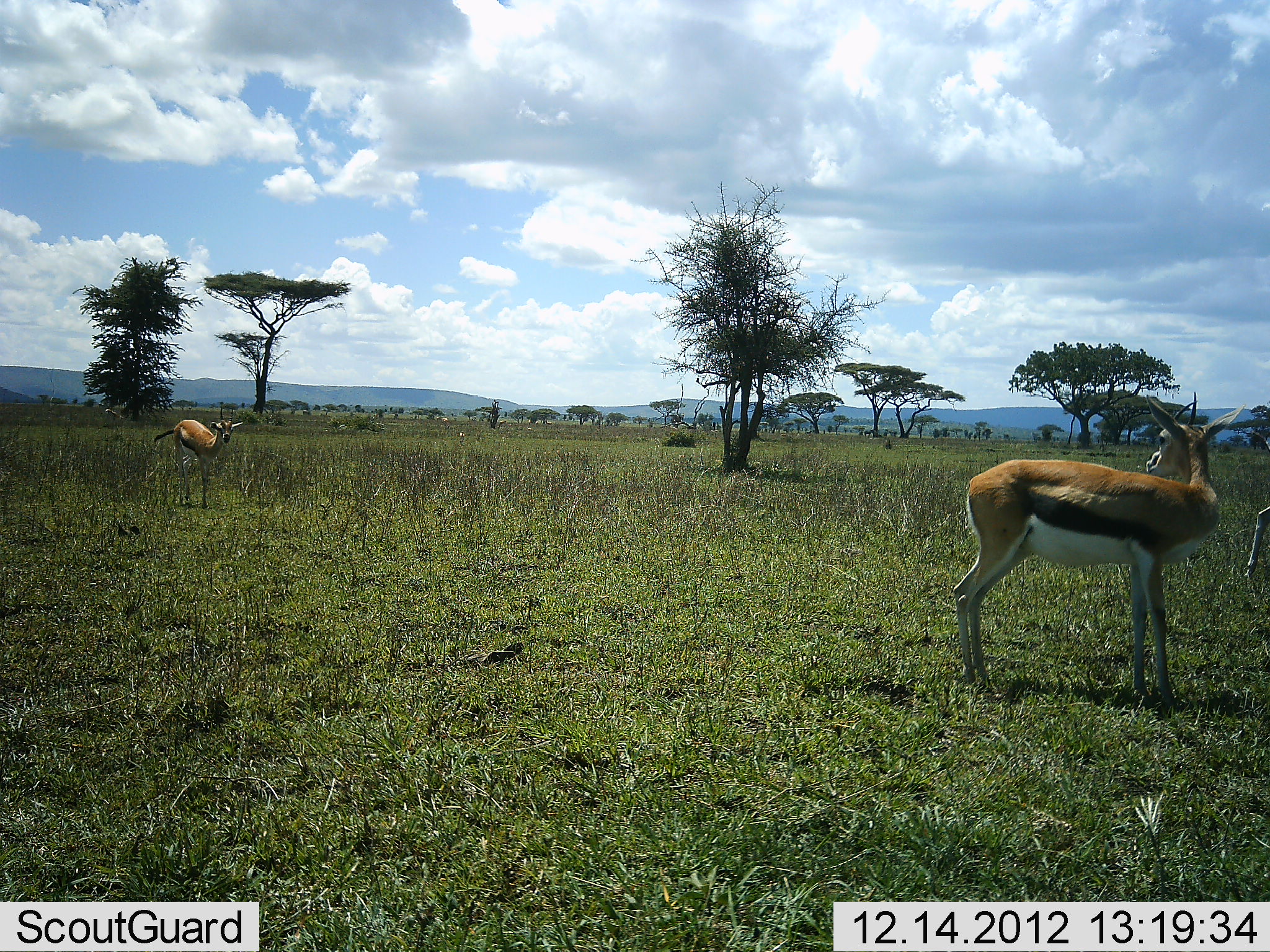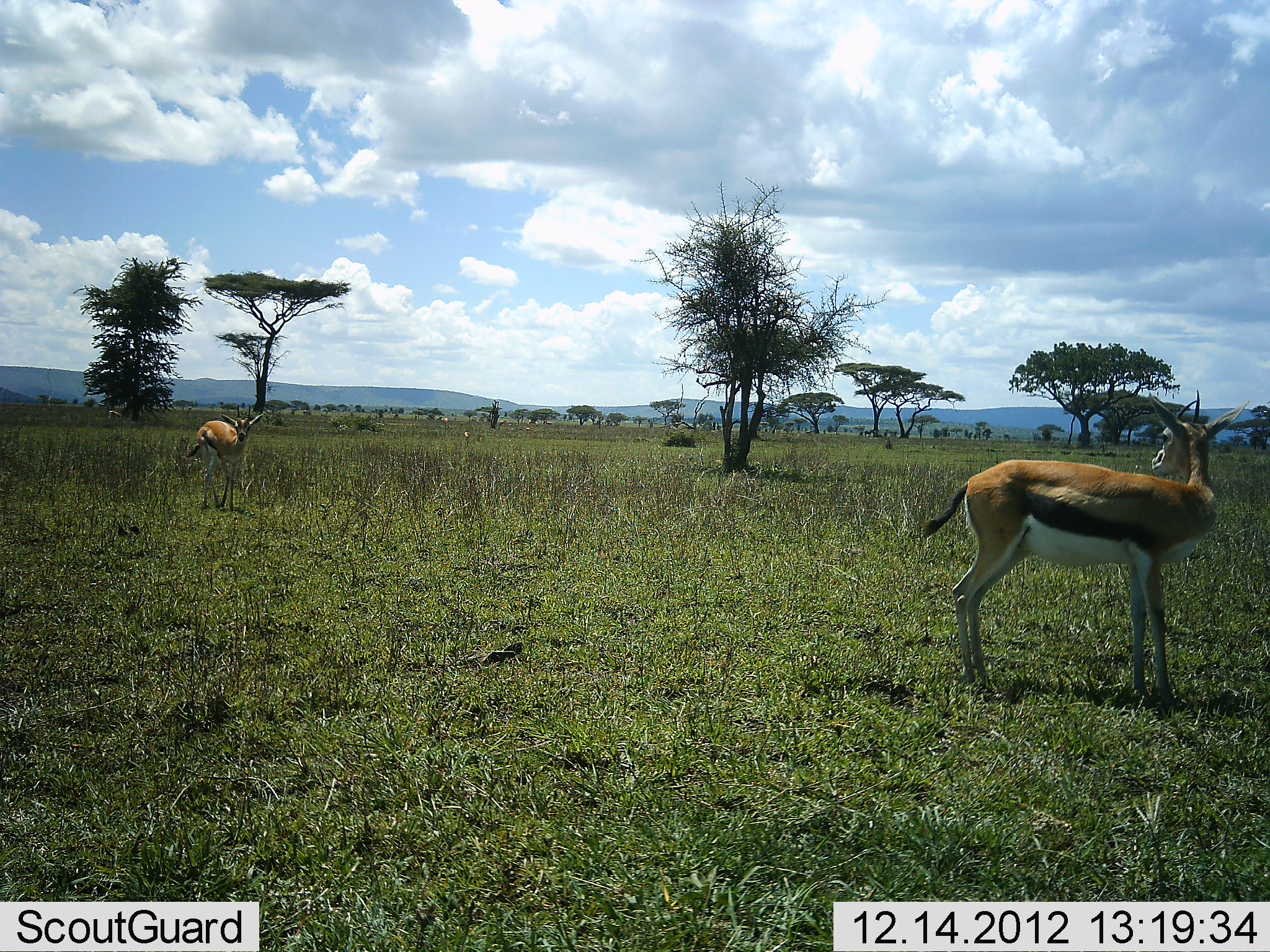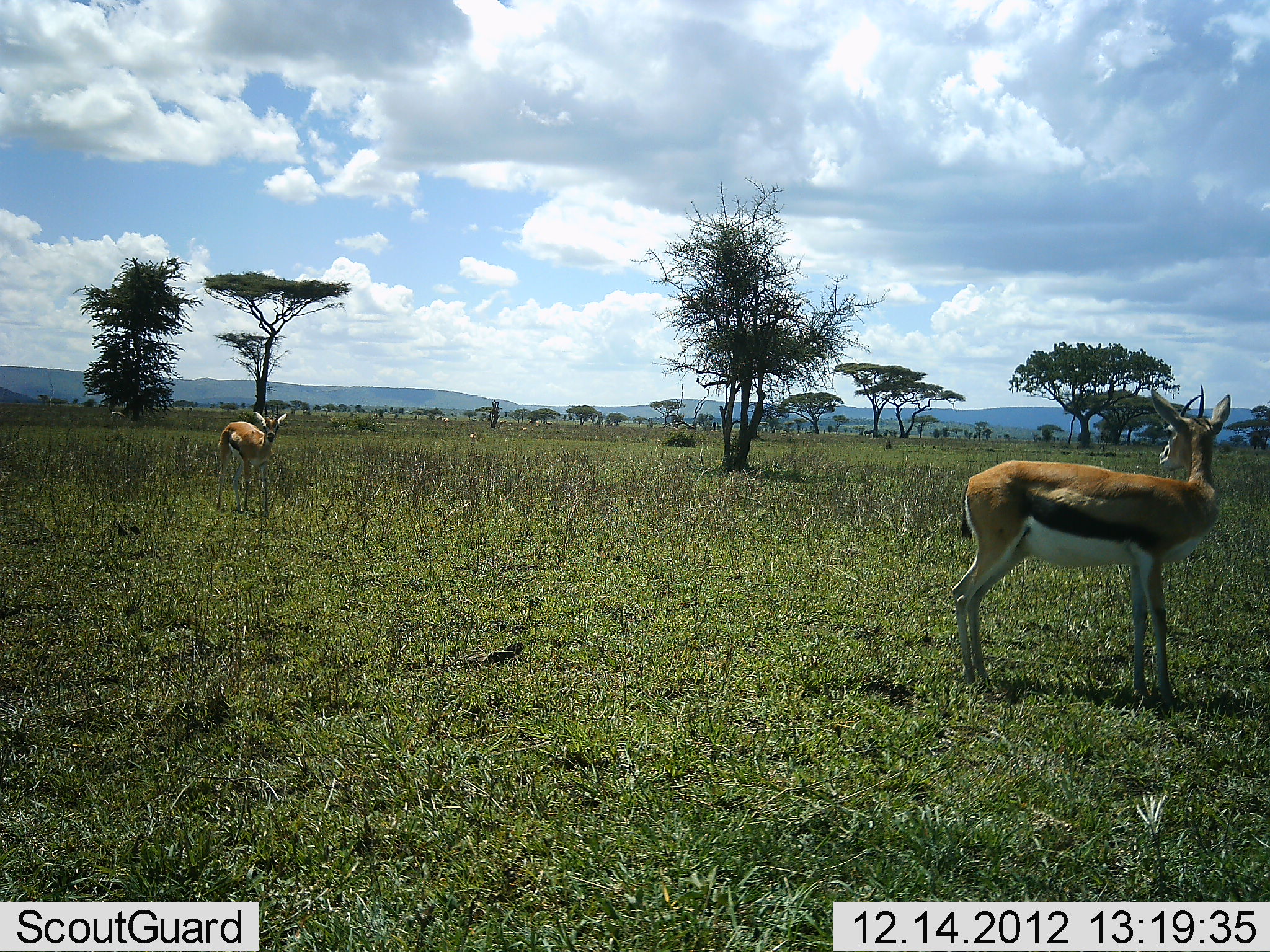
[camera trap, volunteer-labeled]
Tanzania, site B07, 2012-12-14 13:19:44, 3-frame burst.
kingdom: Animalia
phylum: Chordata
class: Mammalia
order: Artiodactyla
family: Bovidae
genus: Eudorcas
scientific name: Eudorcas thomsonii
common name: thomson's gazelle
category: gazellethomsons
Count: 2.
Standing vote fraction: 91%.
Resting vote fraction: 0%.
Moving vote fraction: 59%.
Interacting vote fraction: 5%.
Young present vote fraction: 0%.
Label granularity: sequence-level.